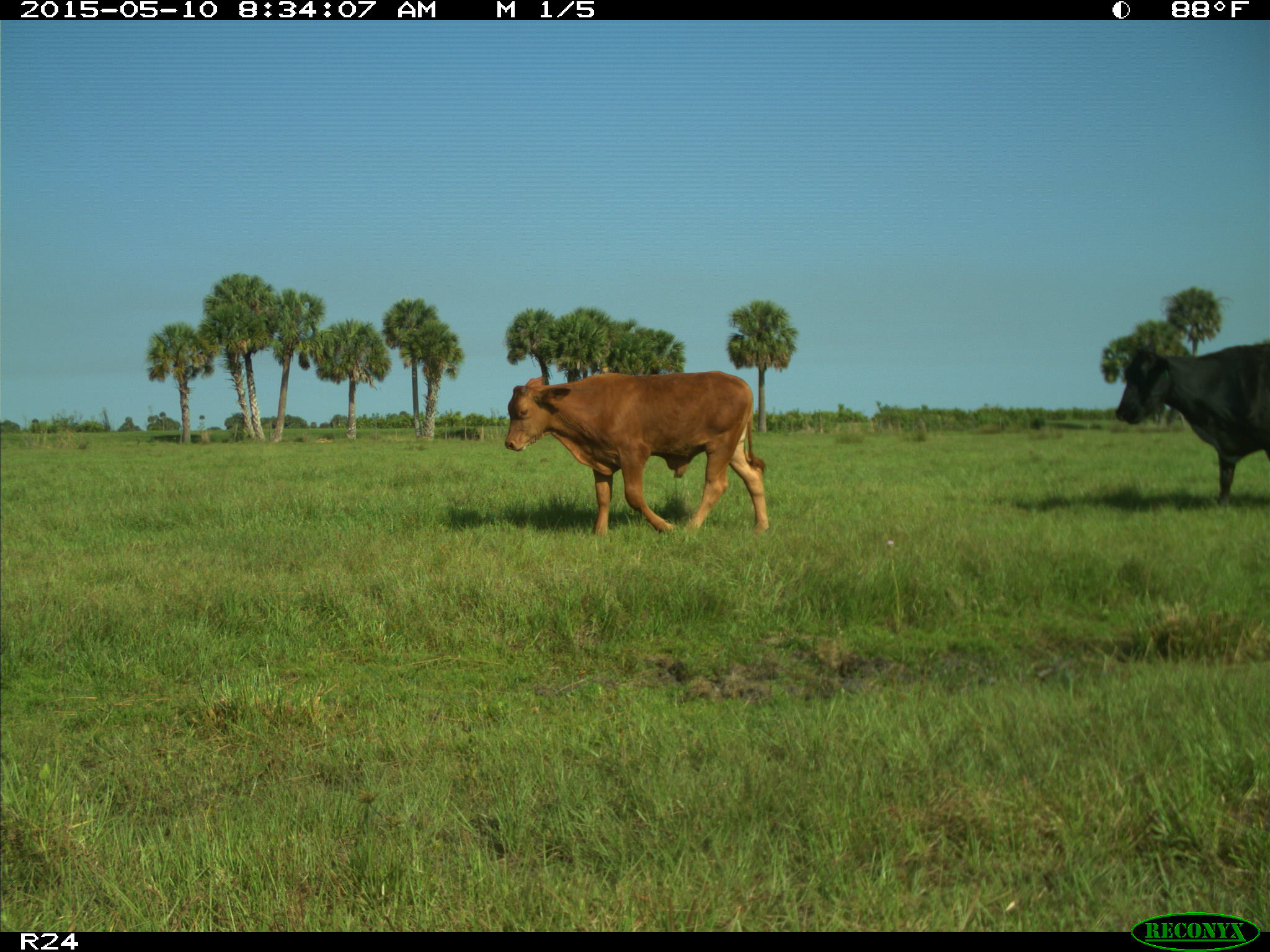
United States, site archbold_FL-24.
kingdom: Animalia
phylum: Chordata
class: Mammalia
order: Artiodactyla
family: Bovidae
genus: Bos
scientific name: Bos taurus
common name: domestic cow